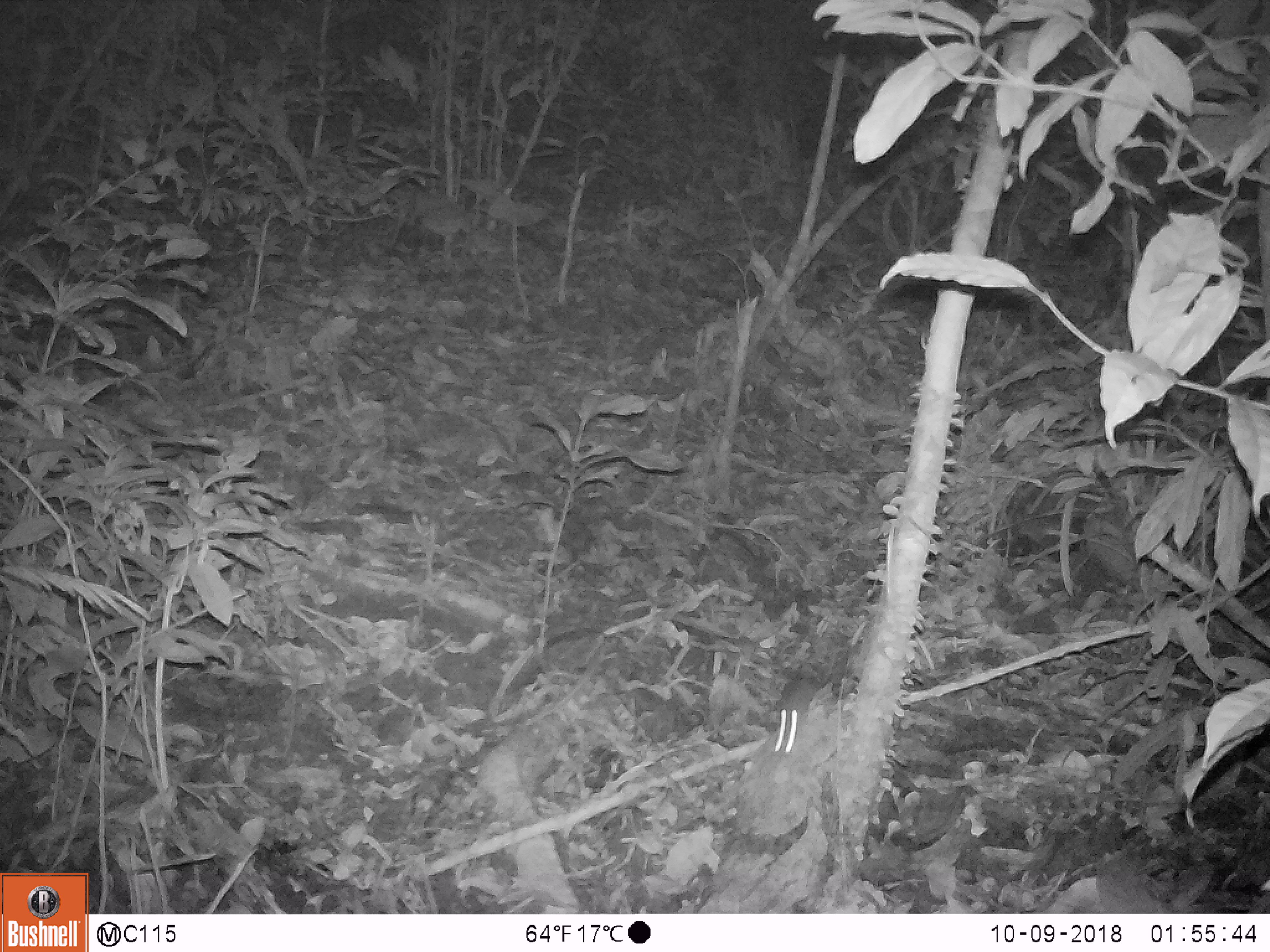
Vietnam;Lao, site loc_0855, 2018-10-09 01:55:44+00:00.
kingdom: Animalia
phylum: Chordata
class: Mammalia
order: Rodentia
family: Muridae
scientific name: Muridae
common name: old-world mice and rats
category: unidentified murid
Unidentified murid (old-world mice and rats) (Muridae). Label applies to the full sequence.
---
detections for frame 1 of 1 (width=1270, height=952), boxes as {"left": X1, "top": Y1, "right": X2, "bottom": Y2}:
unidentified murid: {"left": 773, "top": 679, "right": 821, "bottom": 755}